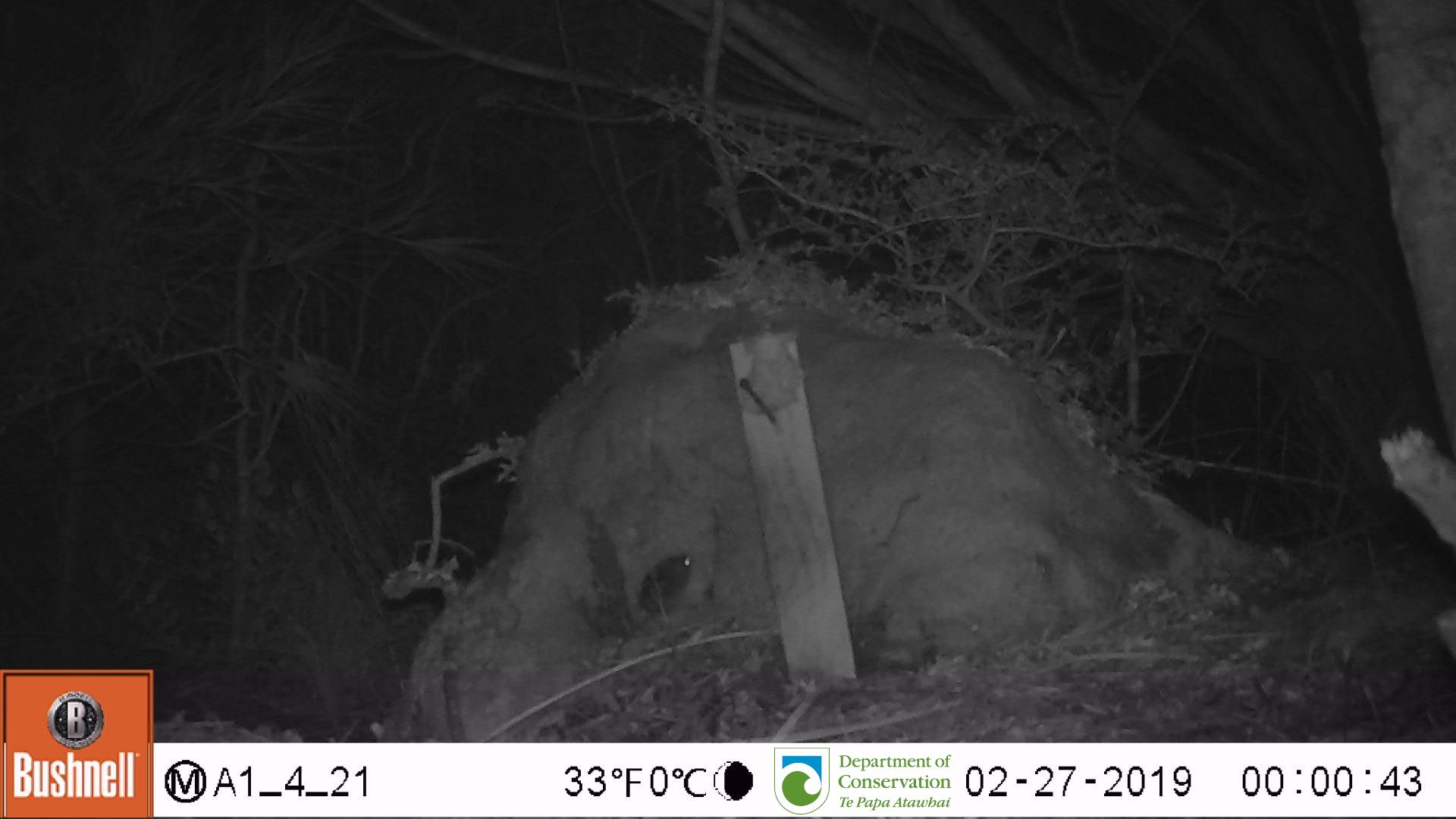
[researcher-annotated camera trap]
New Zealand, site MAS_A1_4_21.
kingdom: Animalia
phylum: Chordata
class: Mammalia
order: Rodentia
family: Muridae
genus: Mus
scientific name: Mus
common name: mouse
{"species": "mouse (Mus)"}